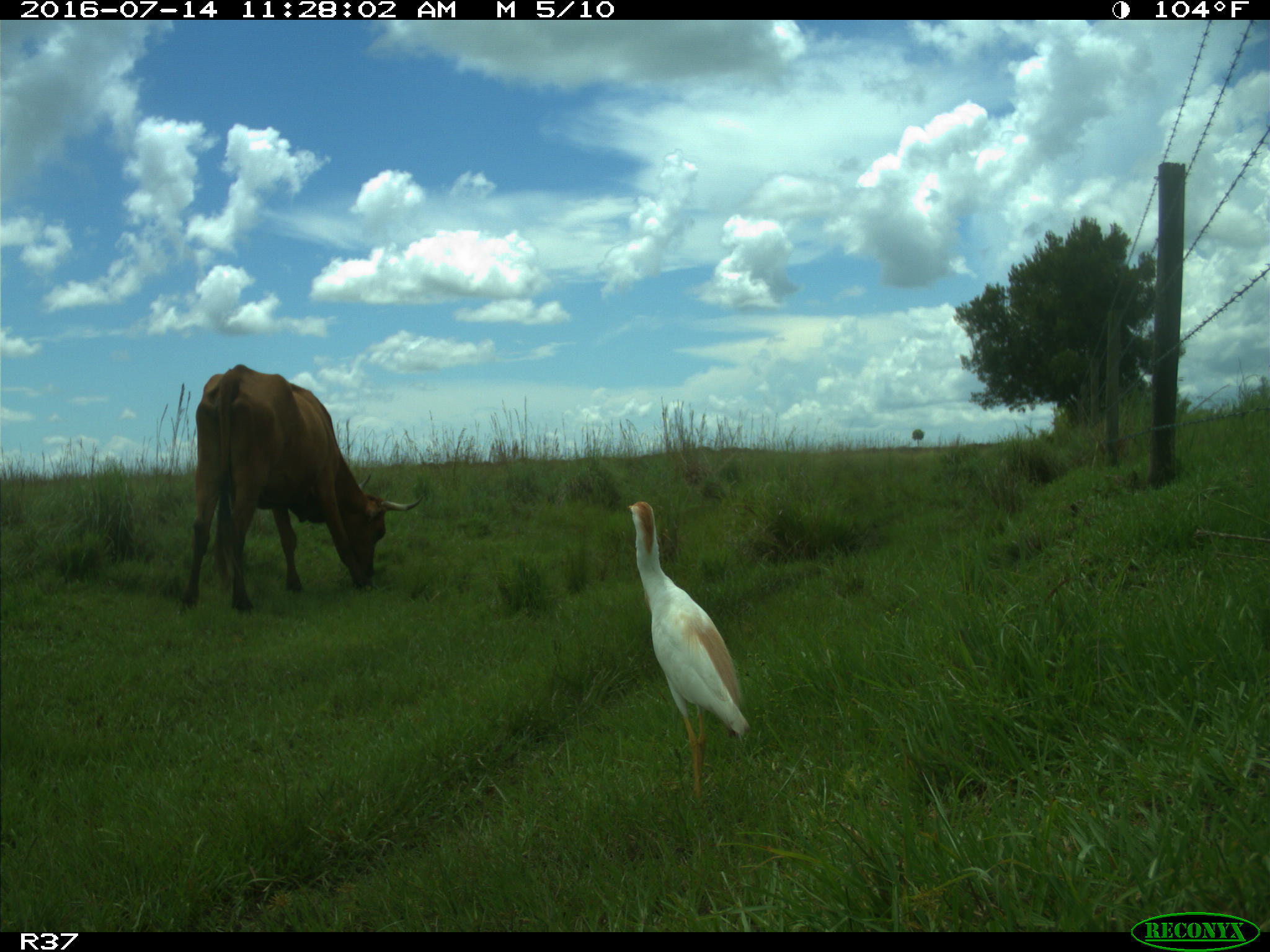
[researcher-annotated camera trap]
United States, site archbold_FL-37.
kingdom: Animalia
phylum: Chordata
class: Mammalia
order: Artiodactyla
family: Bovidae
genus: Bos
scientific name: Bos taurus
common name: domestic cow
Bos taurus (domestic cow).